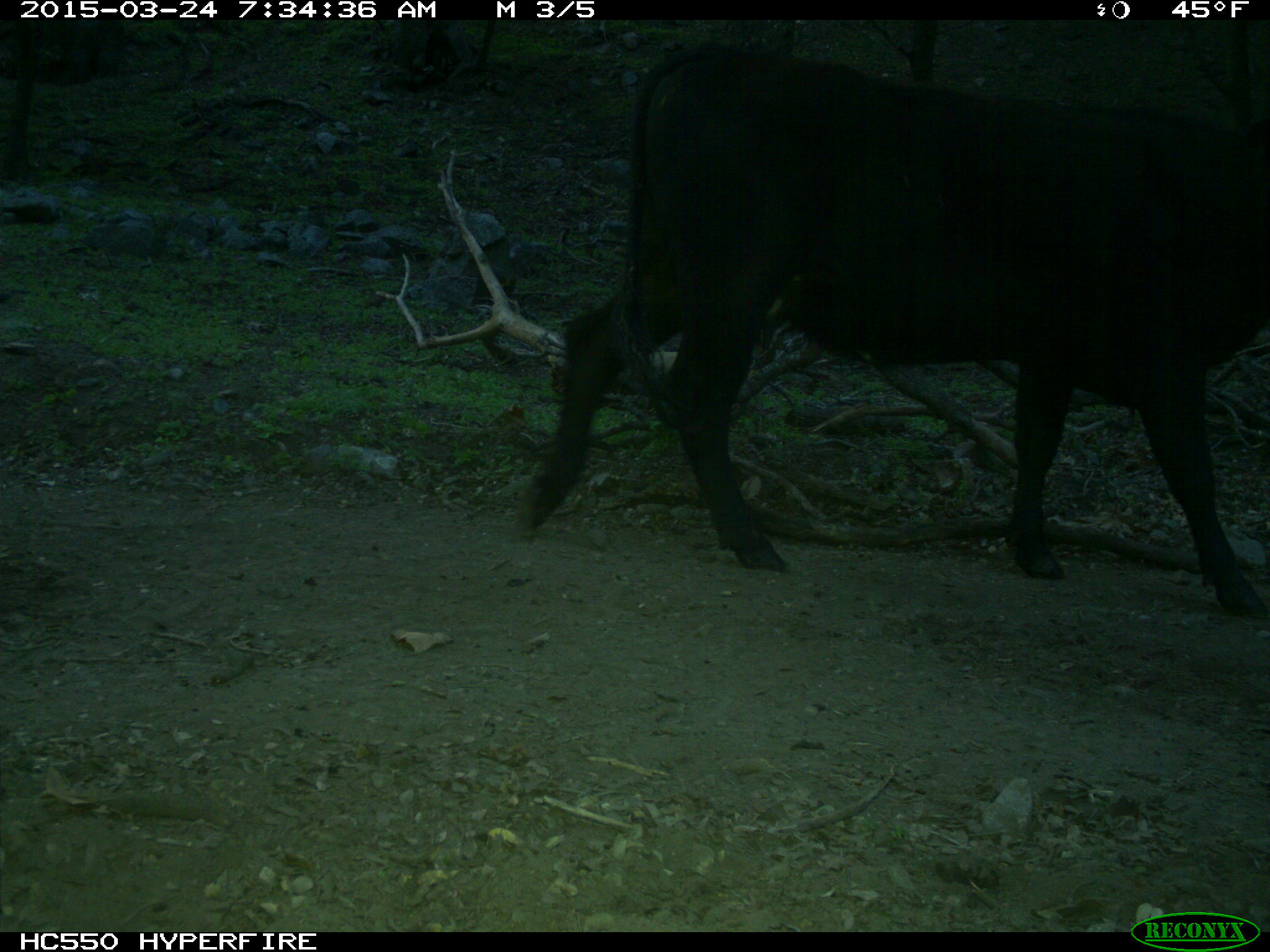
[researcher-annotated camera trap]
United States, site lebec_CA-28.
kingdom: Animalia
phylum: Chordata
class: Mammalia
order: Artiodactyla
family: Bovidae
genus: Bos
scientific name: Bos taurus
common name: domestic cow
Bos taurus (domestic cow).